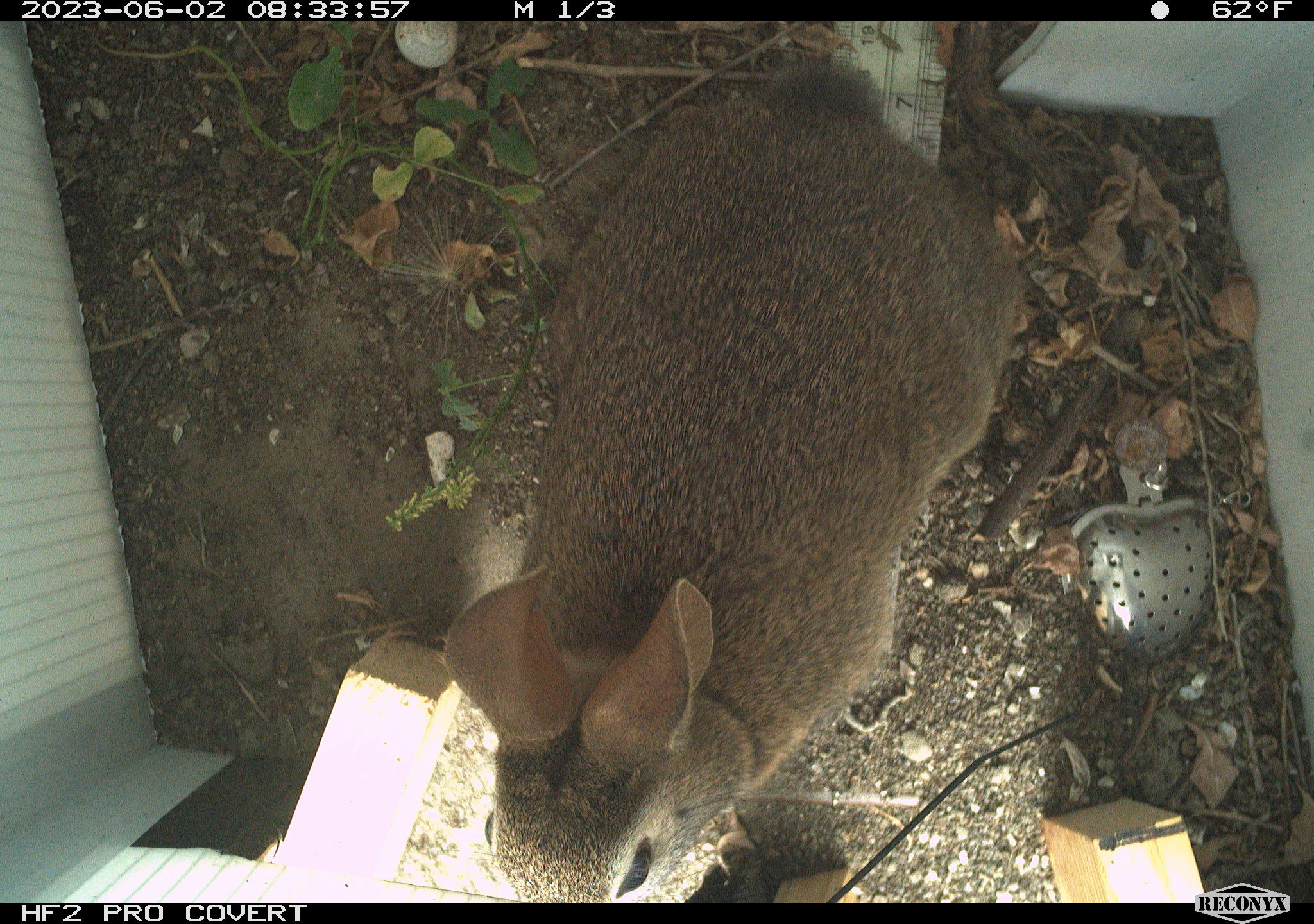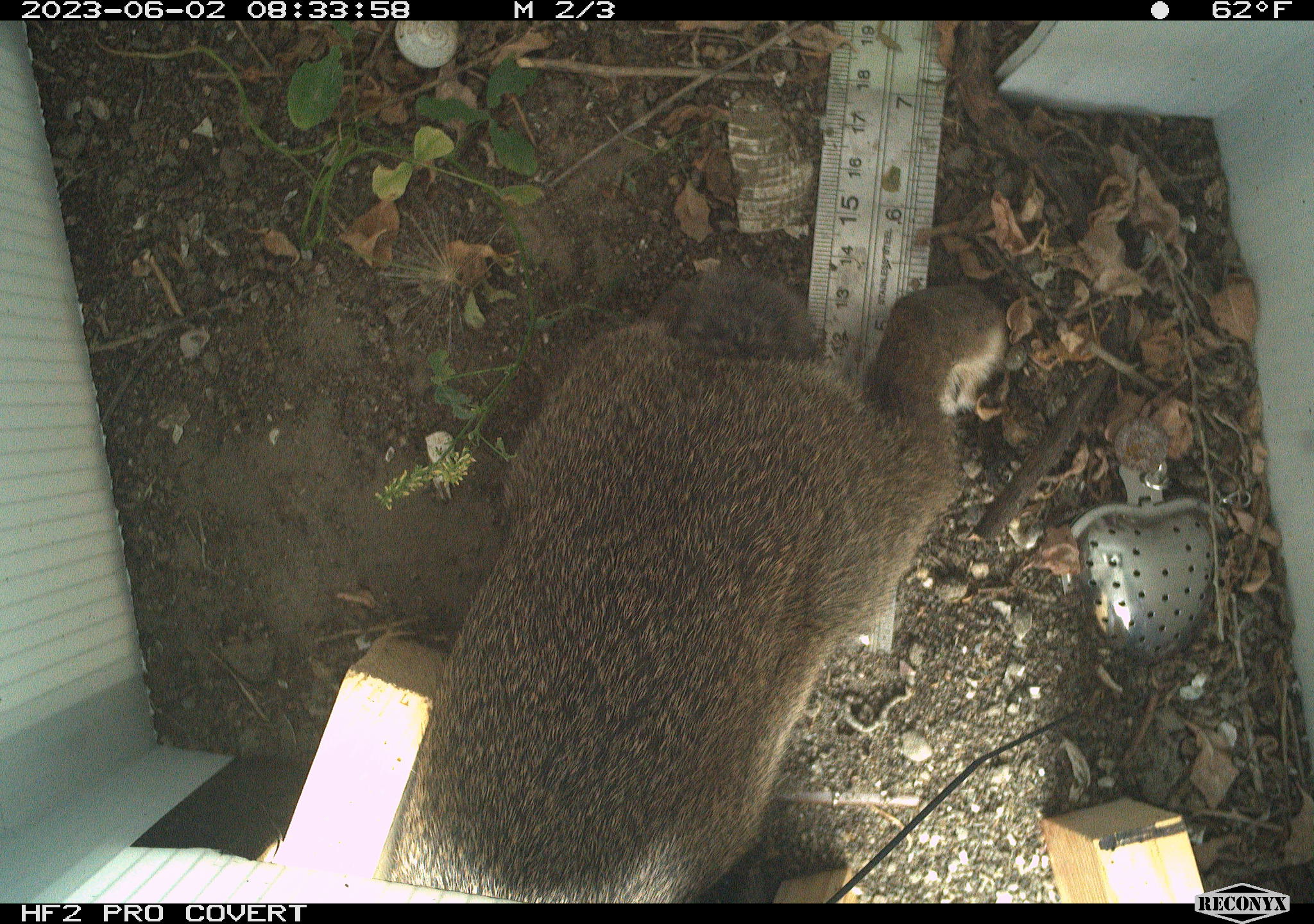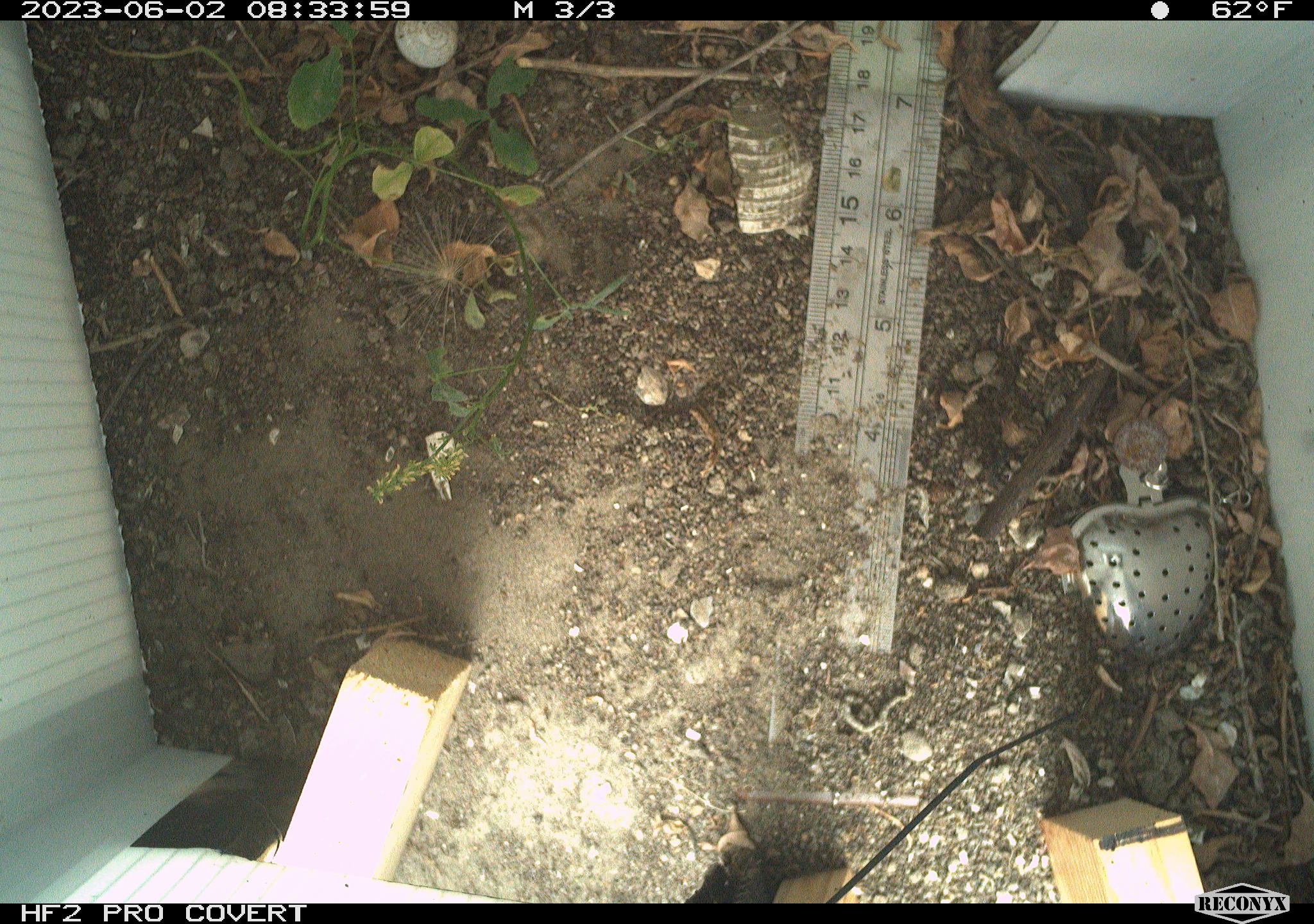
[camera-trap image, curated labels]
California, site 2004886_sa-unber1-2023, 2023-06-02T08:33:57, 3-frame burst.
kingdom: Animalia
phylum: Chordata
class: Mammalia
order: Lagomorpha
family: Leporidae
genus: Sylvilagus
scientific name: Sylvilagus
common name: cottontail rabbits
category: sylvilagus species